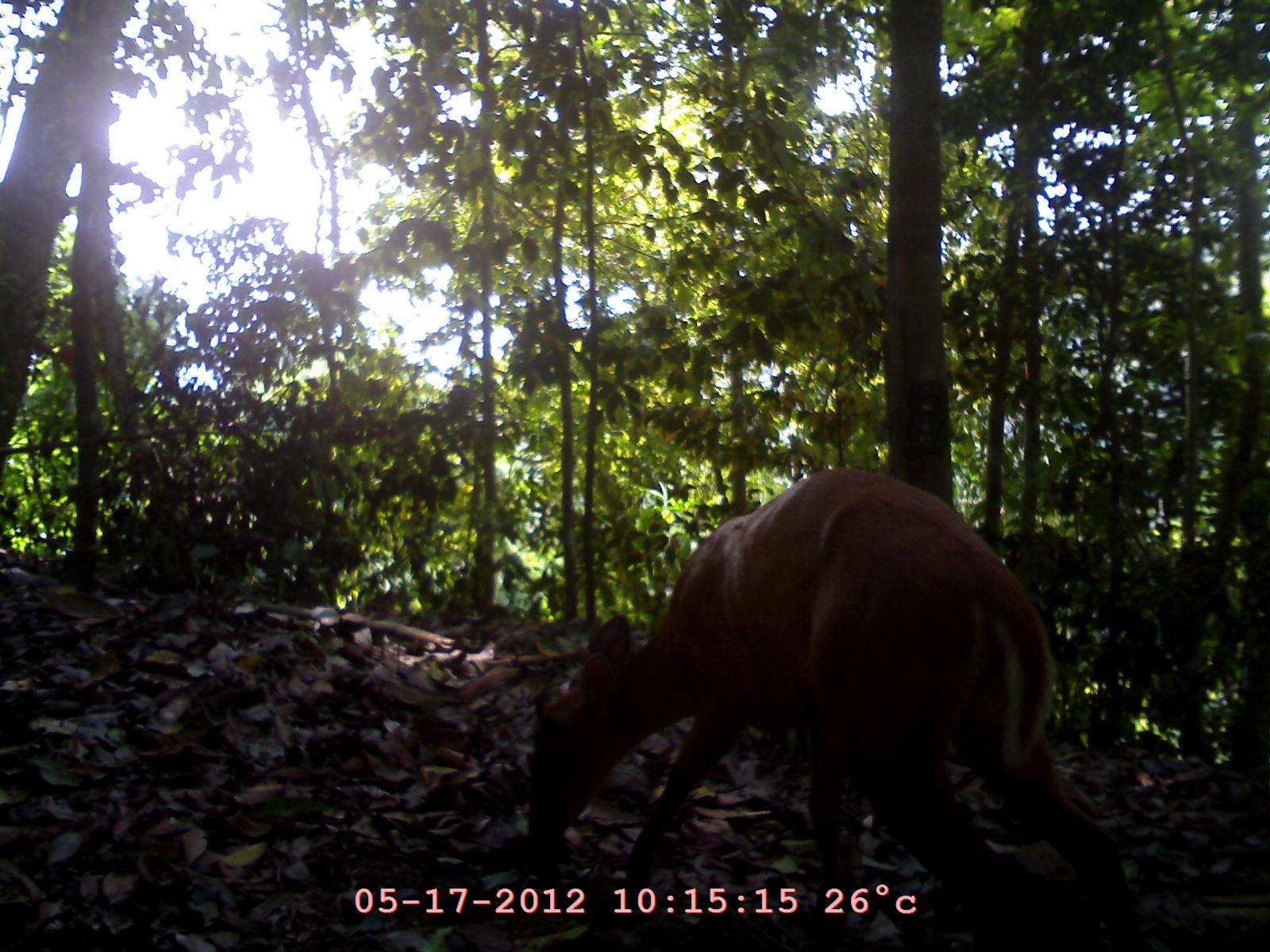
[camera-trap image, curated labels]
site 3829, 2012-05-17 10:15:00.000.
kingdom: Animalia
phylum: Chordata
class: Mammalia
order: Artiodactyla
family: Cervidae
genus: Muntiacus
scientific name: Muntiacus muntjak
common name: southern red muntjac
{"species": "Muntiacus muntjak (southern red muntjac)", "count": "1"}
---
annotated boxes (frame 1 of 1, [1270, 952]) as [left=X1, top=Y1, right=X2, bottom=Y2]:
muntiacus muntjak: [left=526, top=464, right=1152, bottom=951]